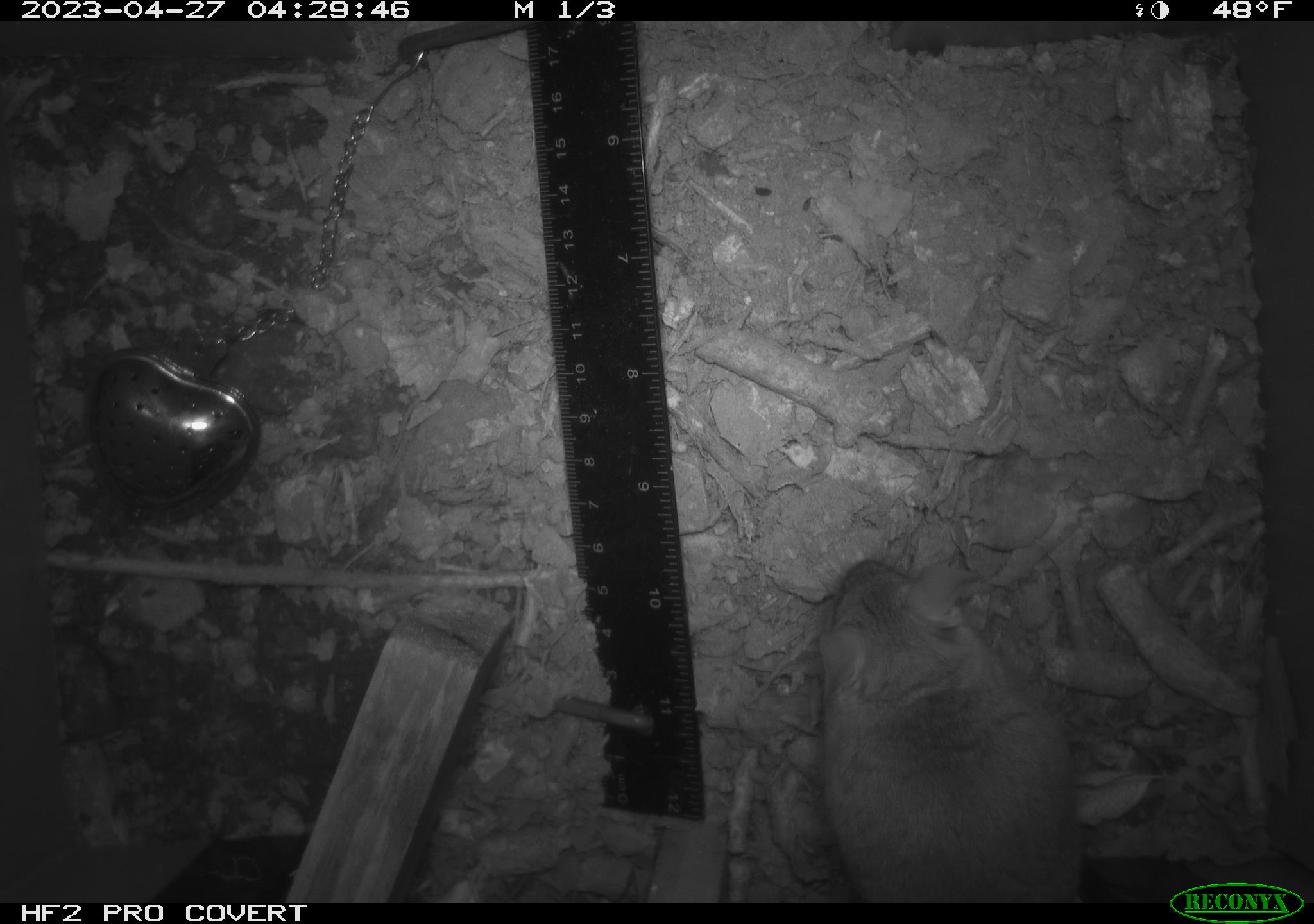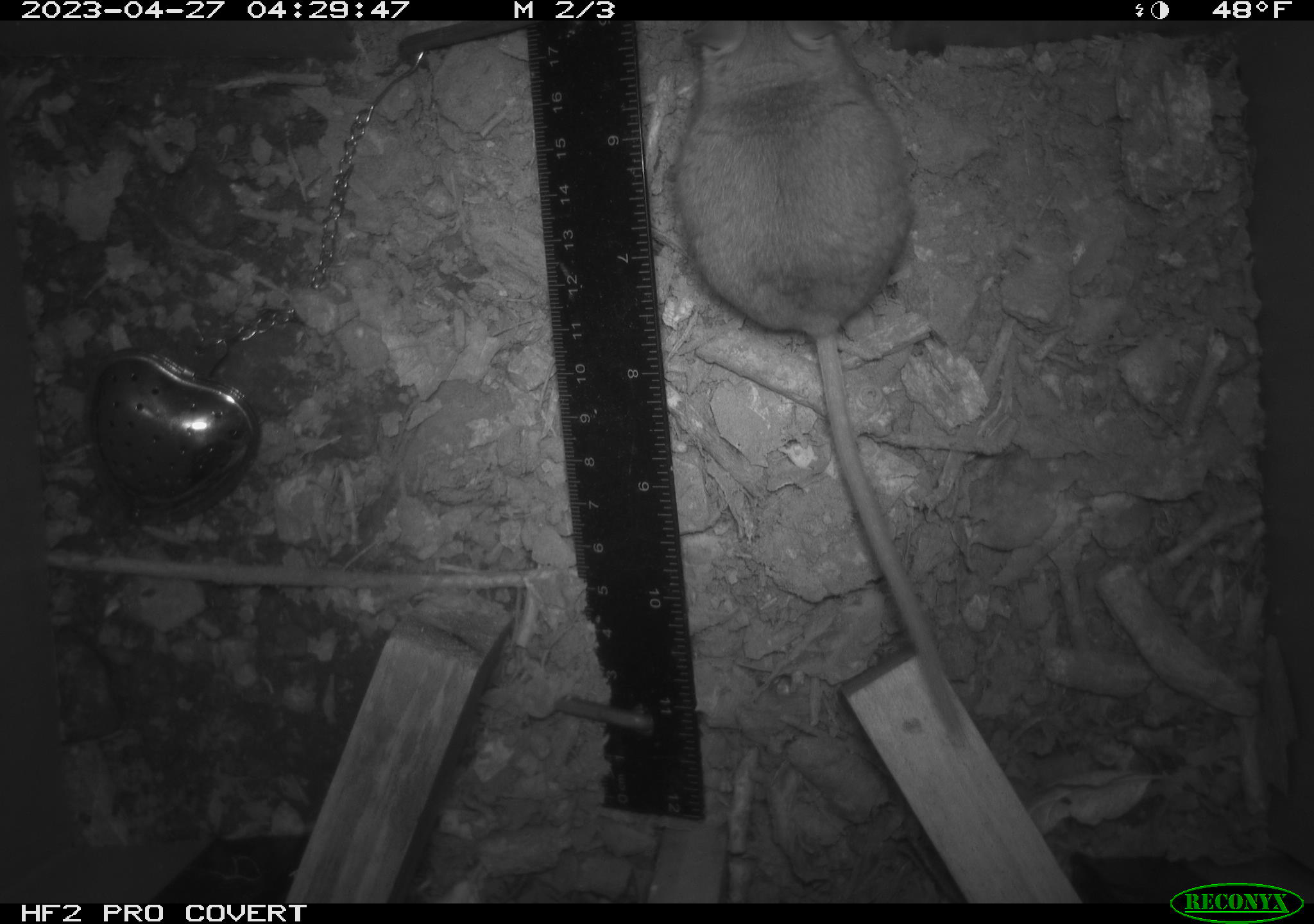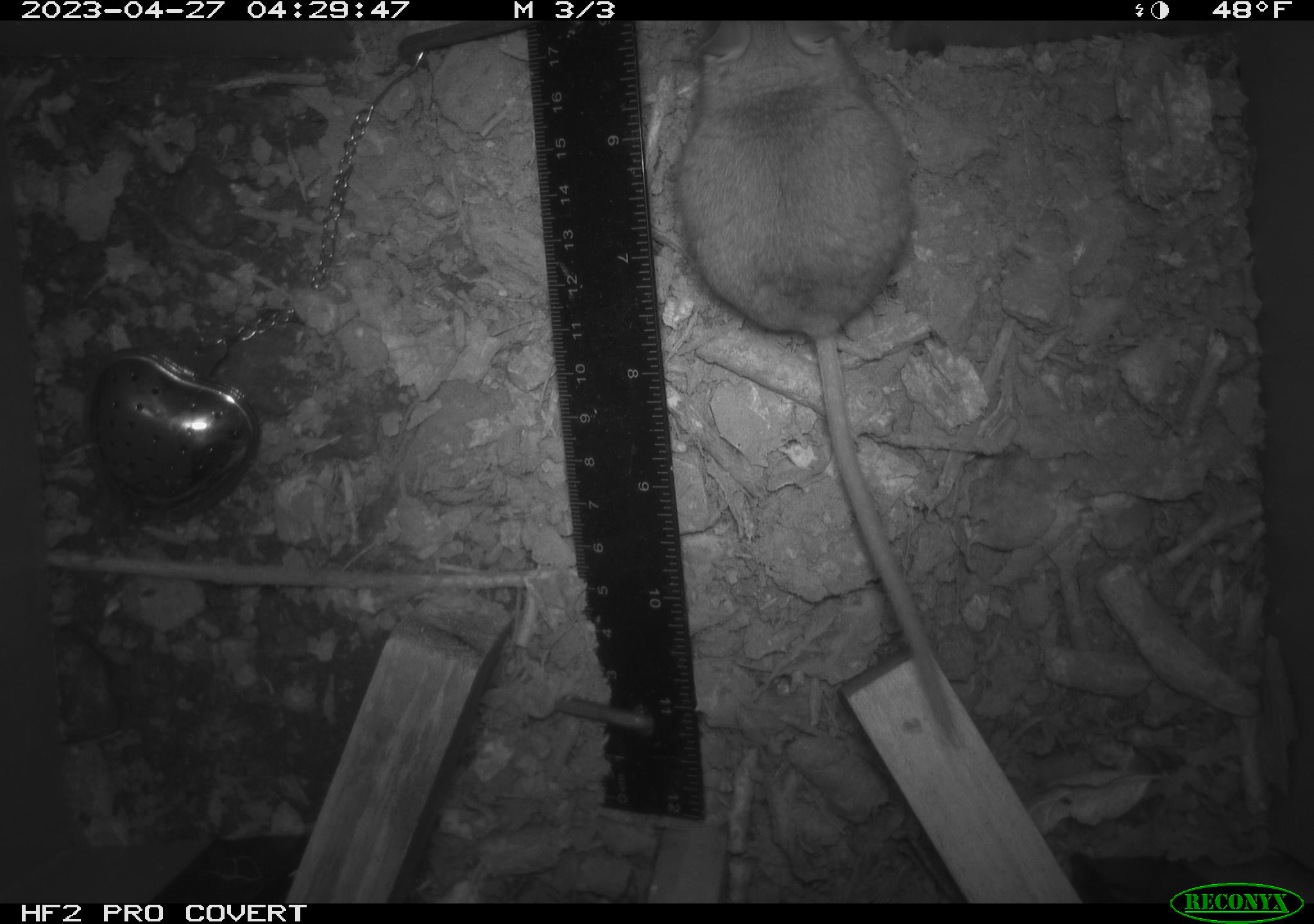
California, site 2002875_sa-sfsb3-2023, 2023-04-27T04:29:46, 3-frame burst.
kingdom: Animalia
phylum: Chordata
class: Mammalia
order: Rodentia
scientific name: Rodentia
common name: mouse species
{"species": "mouse species (Rodentia)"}